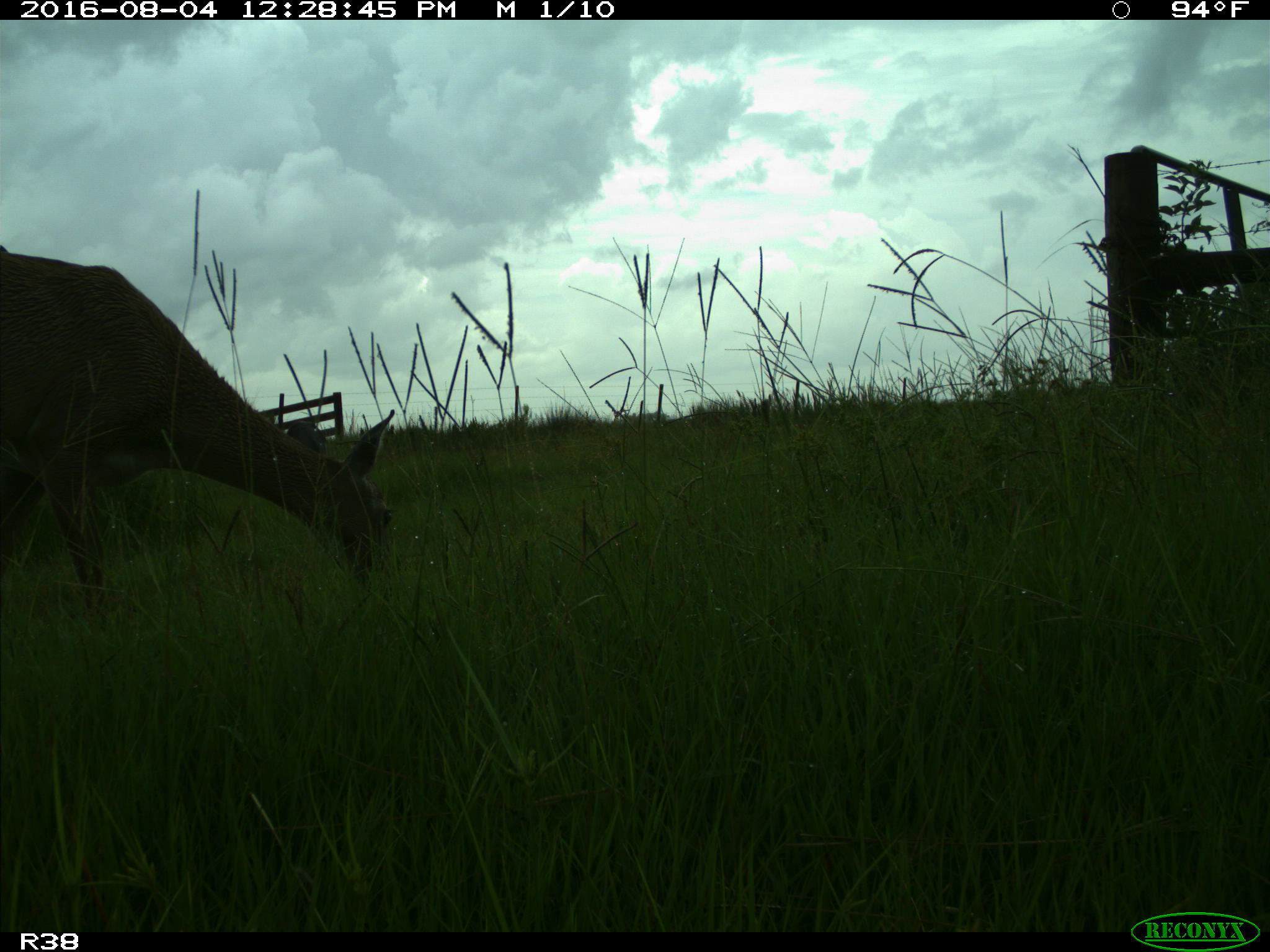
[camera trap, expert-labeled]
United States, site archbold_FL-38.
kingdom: Animalia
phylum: Chordata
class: Mammalia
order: Artiodactyla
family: Cervidae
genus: Odocoileus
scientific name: Odocoileus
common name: deer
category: unidentified deer